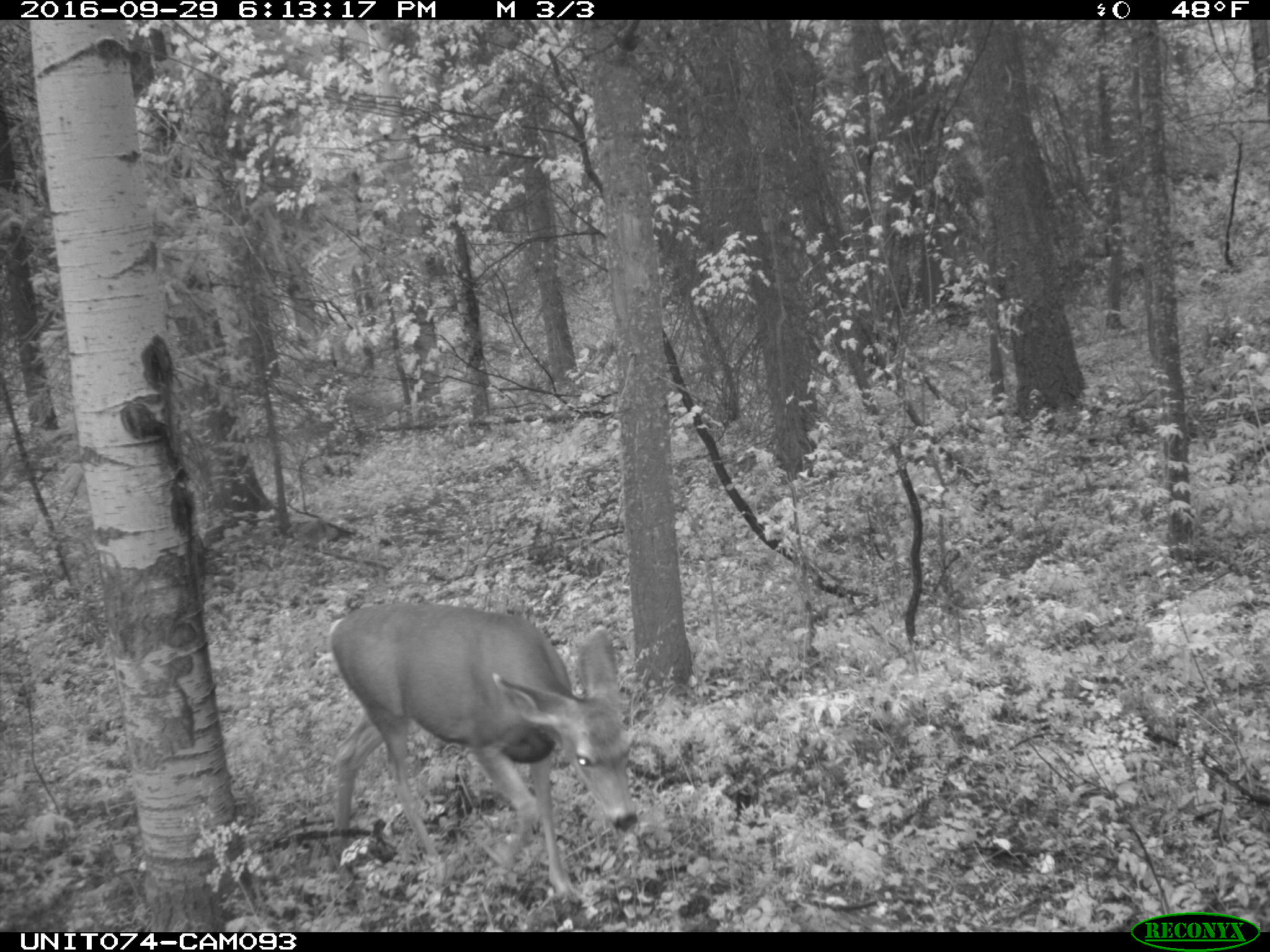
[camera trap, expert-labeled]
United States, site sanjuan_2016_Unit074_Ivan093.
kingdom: Animalia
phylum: Chordata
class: Mammalia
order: Artiodactyla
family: Cervidae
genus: Odocoileus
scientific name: Odocoileus hemionus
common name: mule deer